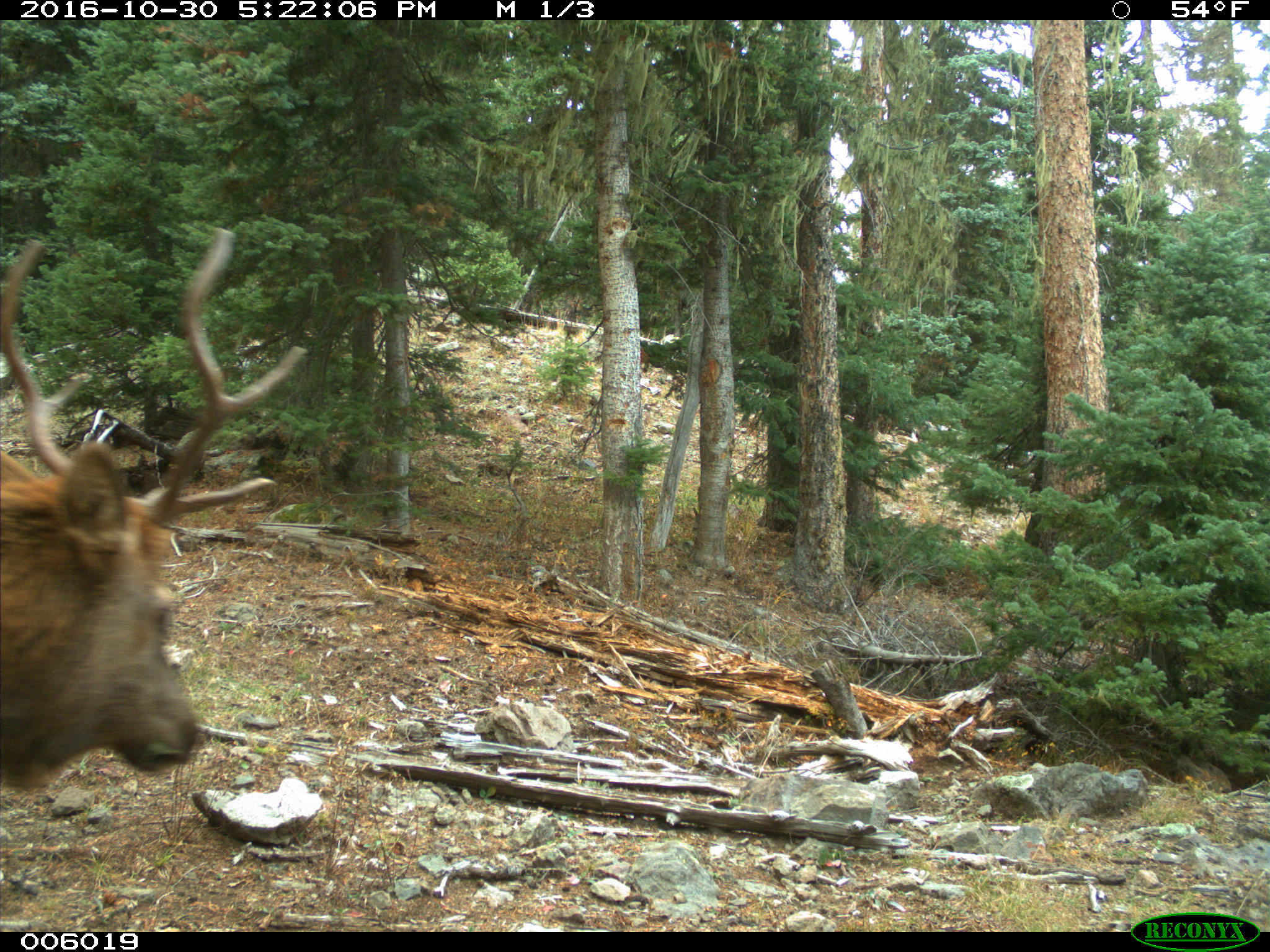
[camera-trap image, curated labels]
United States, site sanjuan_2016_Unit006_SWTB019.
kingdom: Animalia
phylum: Chordata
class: Mammalia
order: Artiodactyla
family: Cervidae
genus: Cervus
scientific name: Cervus elaphus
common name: red deer